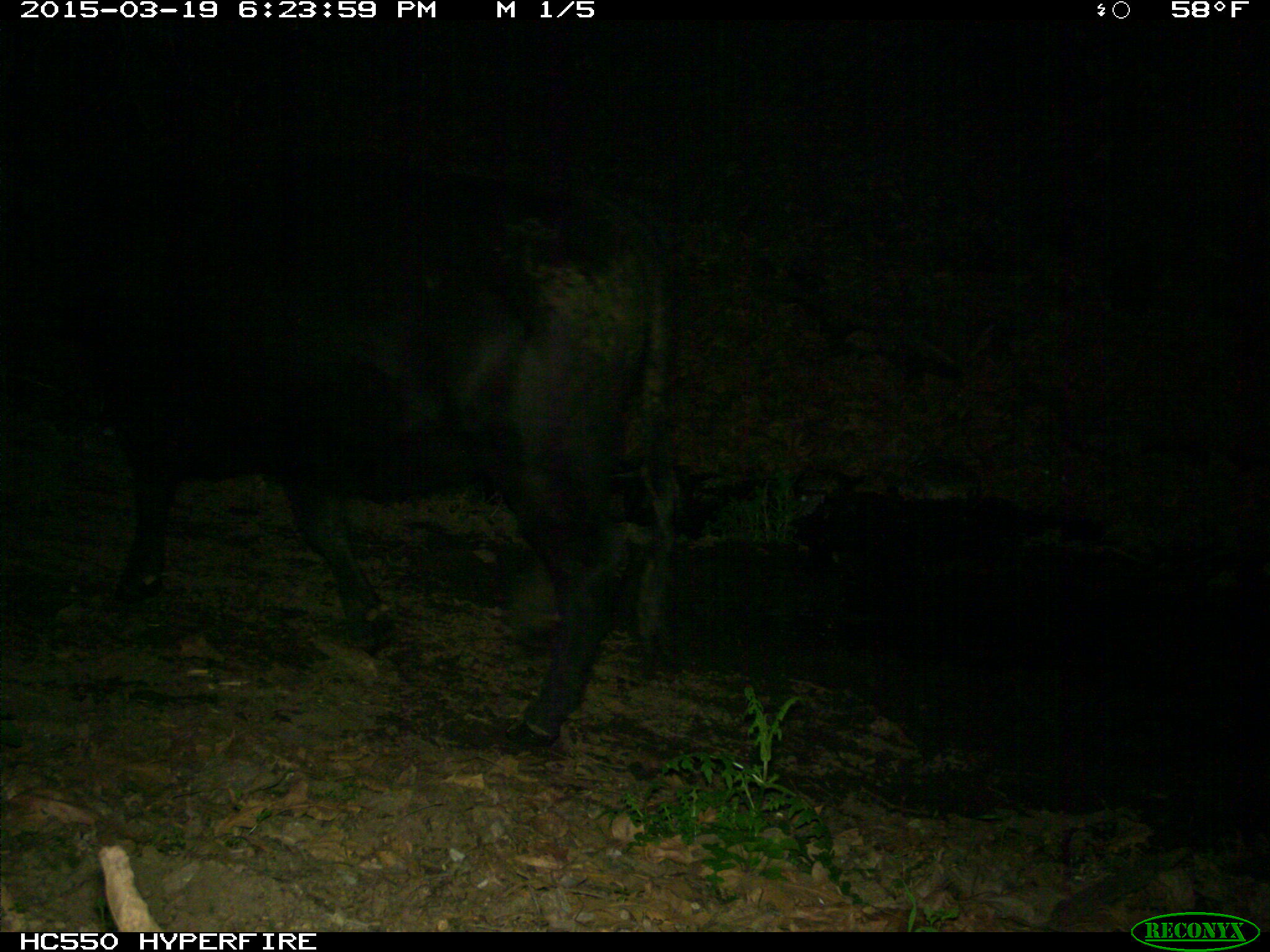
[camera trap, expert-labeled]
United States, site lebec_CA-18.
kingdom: Animalia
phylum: Chordata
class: Mammalia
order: Artiodactyla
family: Bovidae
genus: Bos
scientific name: Bos taurus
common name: domestic cow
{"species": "Bos taurus (domestic cow)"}